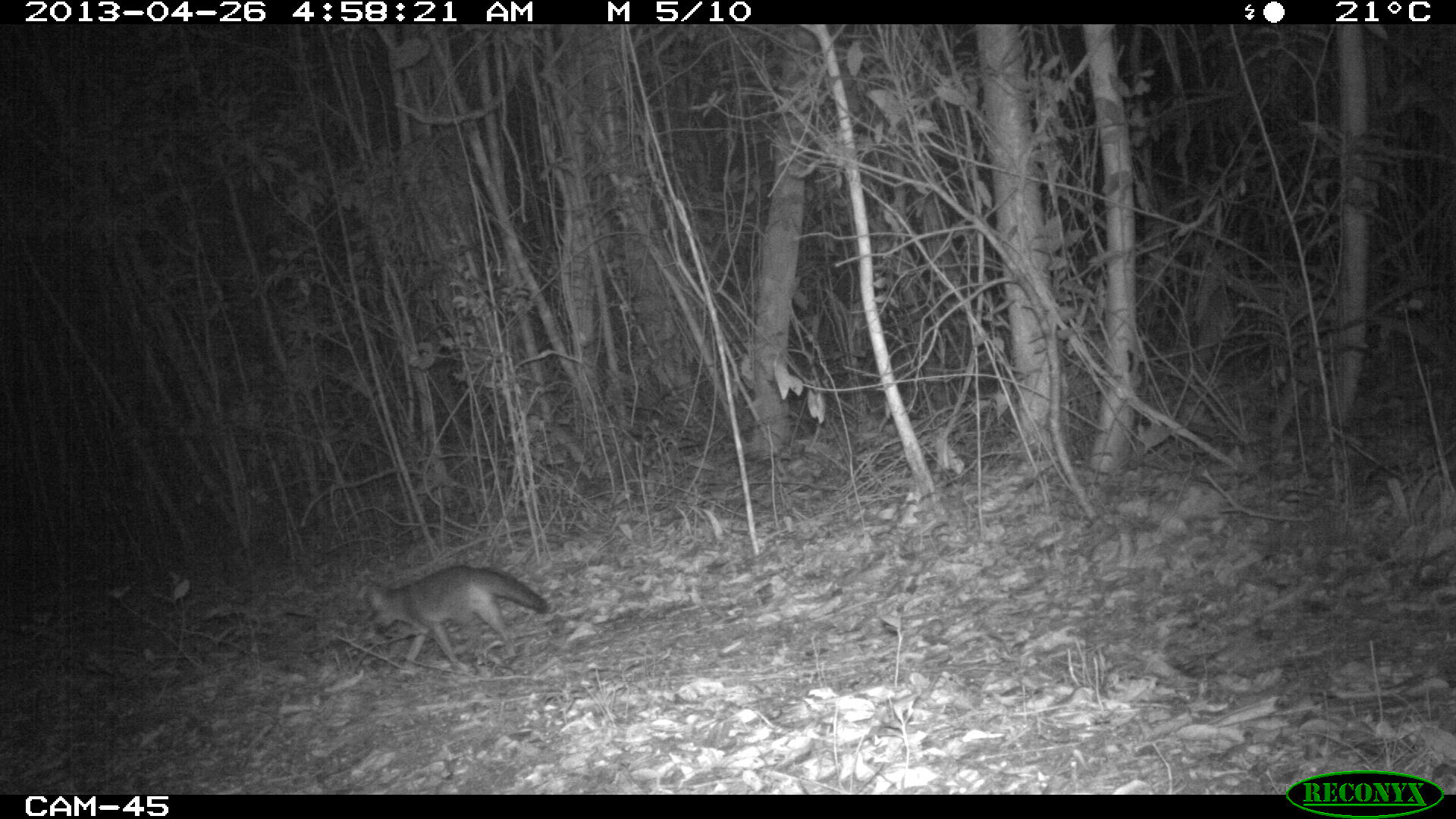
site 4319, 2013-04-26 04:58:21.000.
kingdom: Animalia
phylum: Chordata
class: Mammalia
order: Carnivora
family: Canidae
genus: Urocyon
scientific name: Urocyon cinereoargenteus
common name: gray fox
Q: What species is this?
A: Urocyon cinereoargenteus (gray fox).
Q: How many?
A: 1.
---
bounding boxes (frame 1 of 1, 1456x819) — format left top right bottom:
urocyon cinereoargenteus: 361 562 549 674